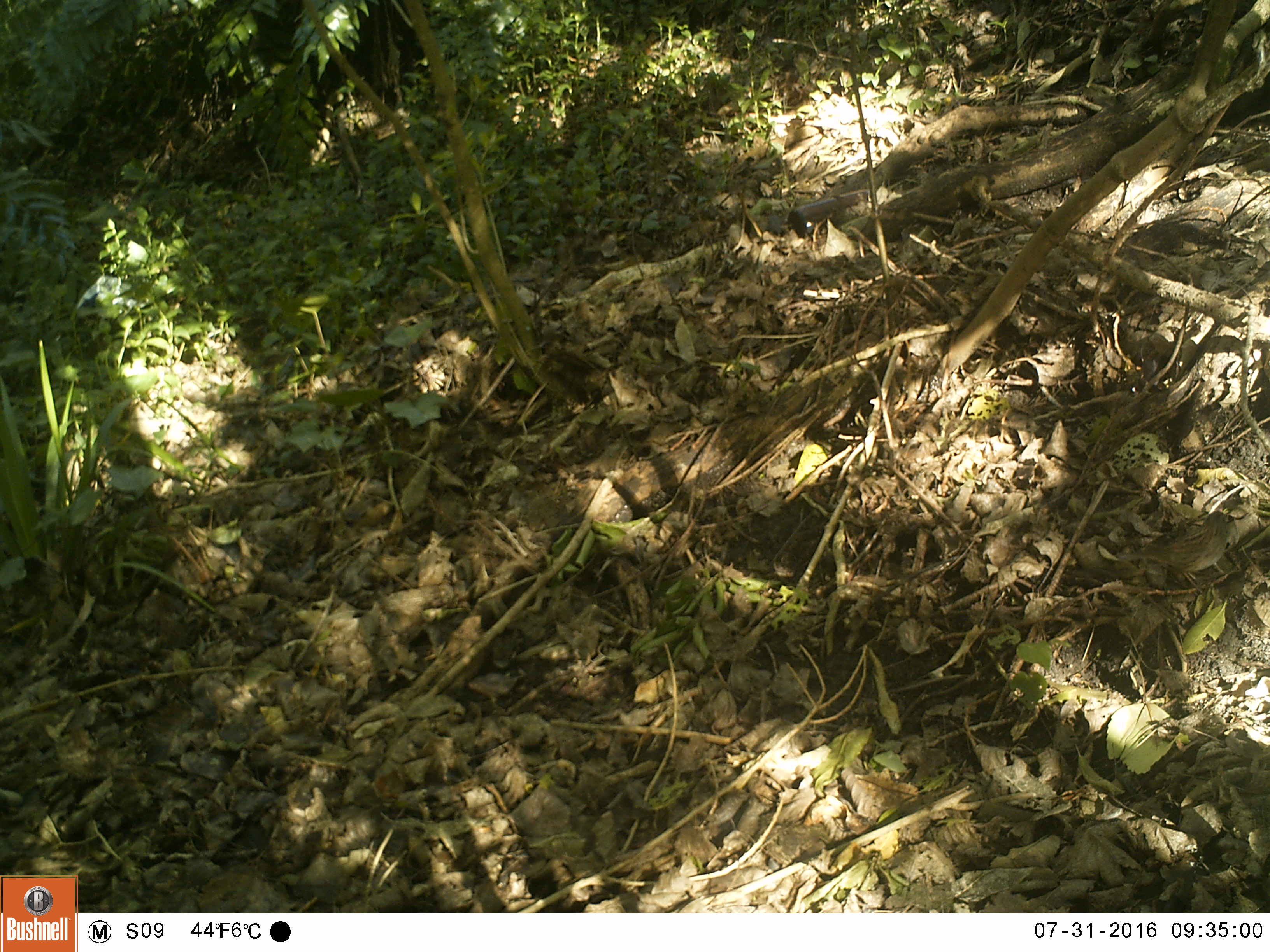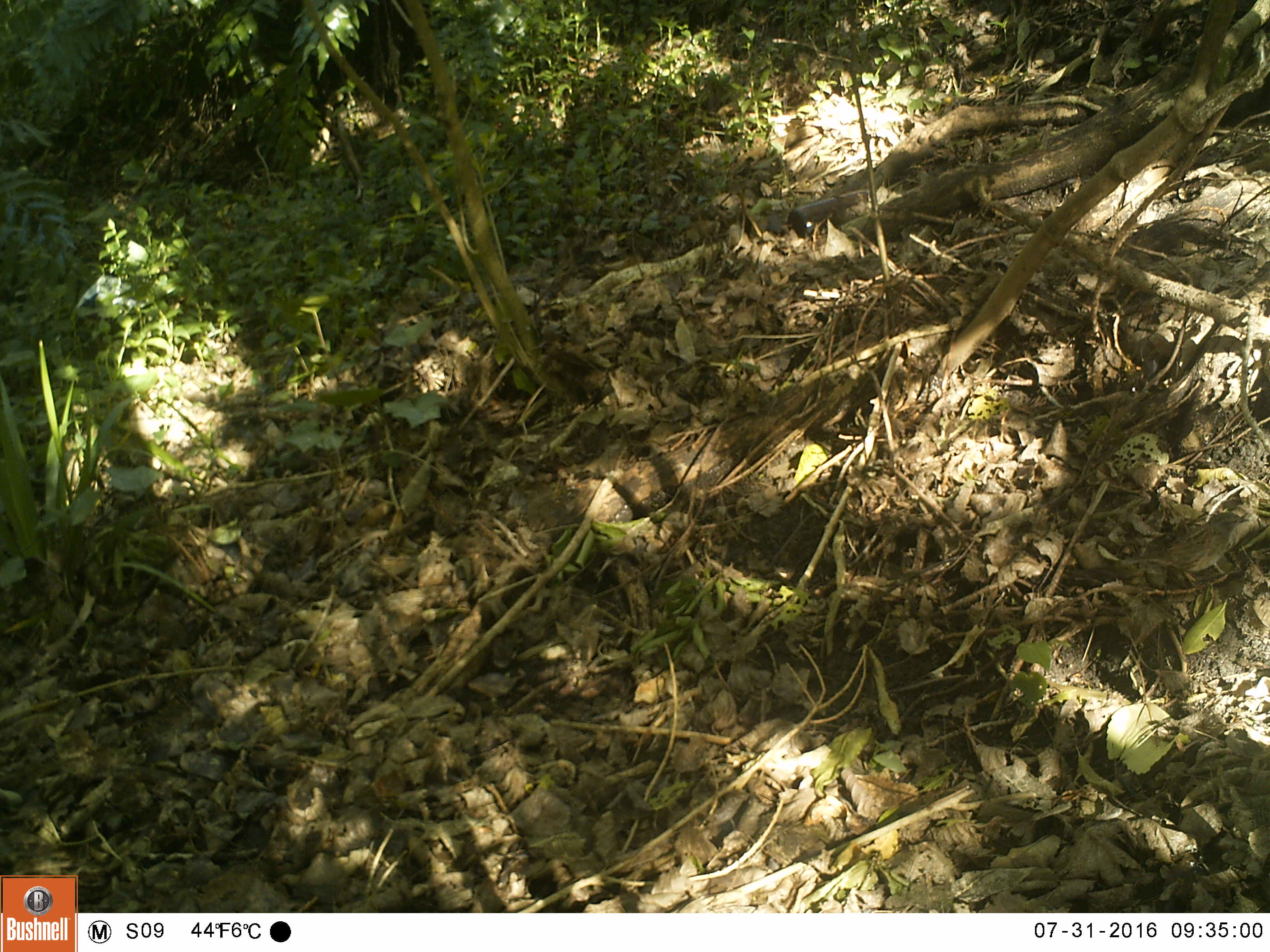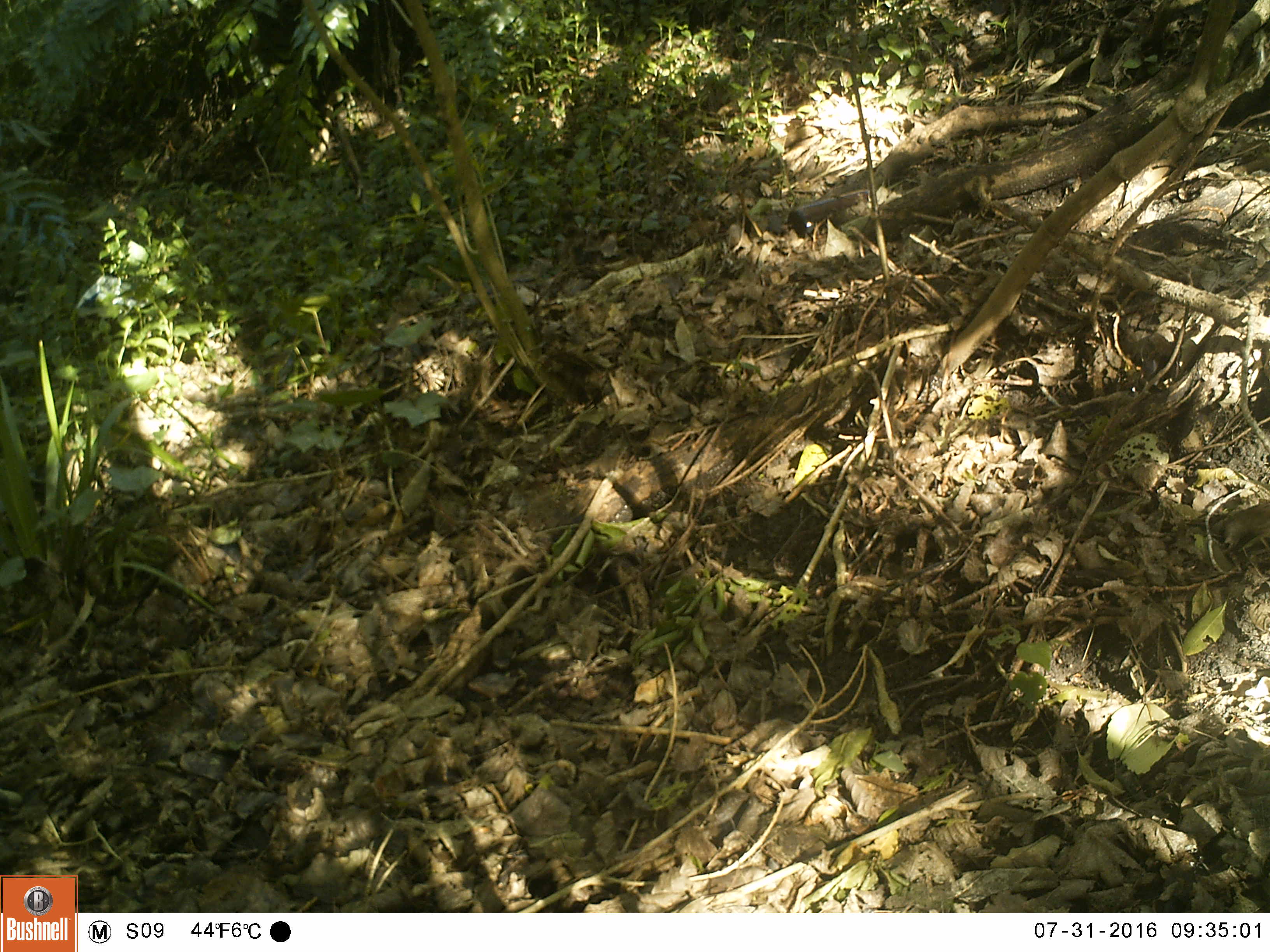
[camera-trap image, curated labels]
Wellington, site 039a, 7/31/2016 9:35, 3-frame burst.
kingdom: Animalia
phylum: Chordata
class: Aves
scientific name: Aves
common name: bird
Bird (Aves).